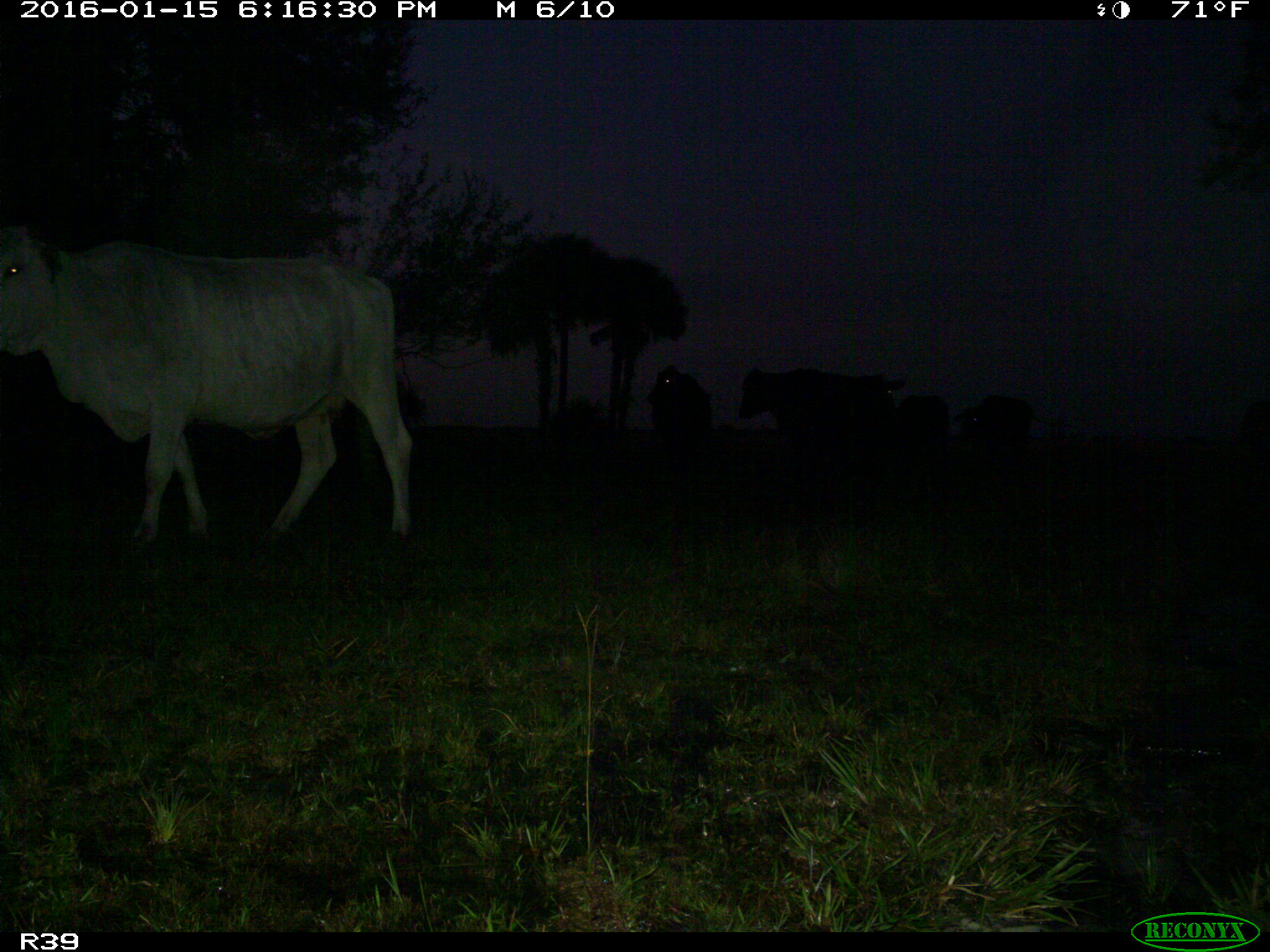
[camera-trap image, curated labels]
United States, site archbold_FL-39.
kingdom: Animalia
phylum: Chordata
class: Mammalia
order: Artiodactyla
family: Bovidae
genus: Bos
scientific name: Bos taurus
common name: domestic cow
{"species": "Bos taurus (domestic cow)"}